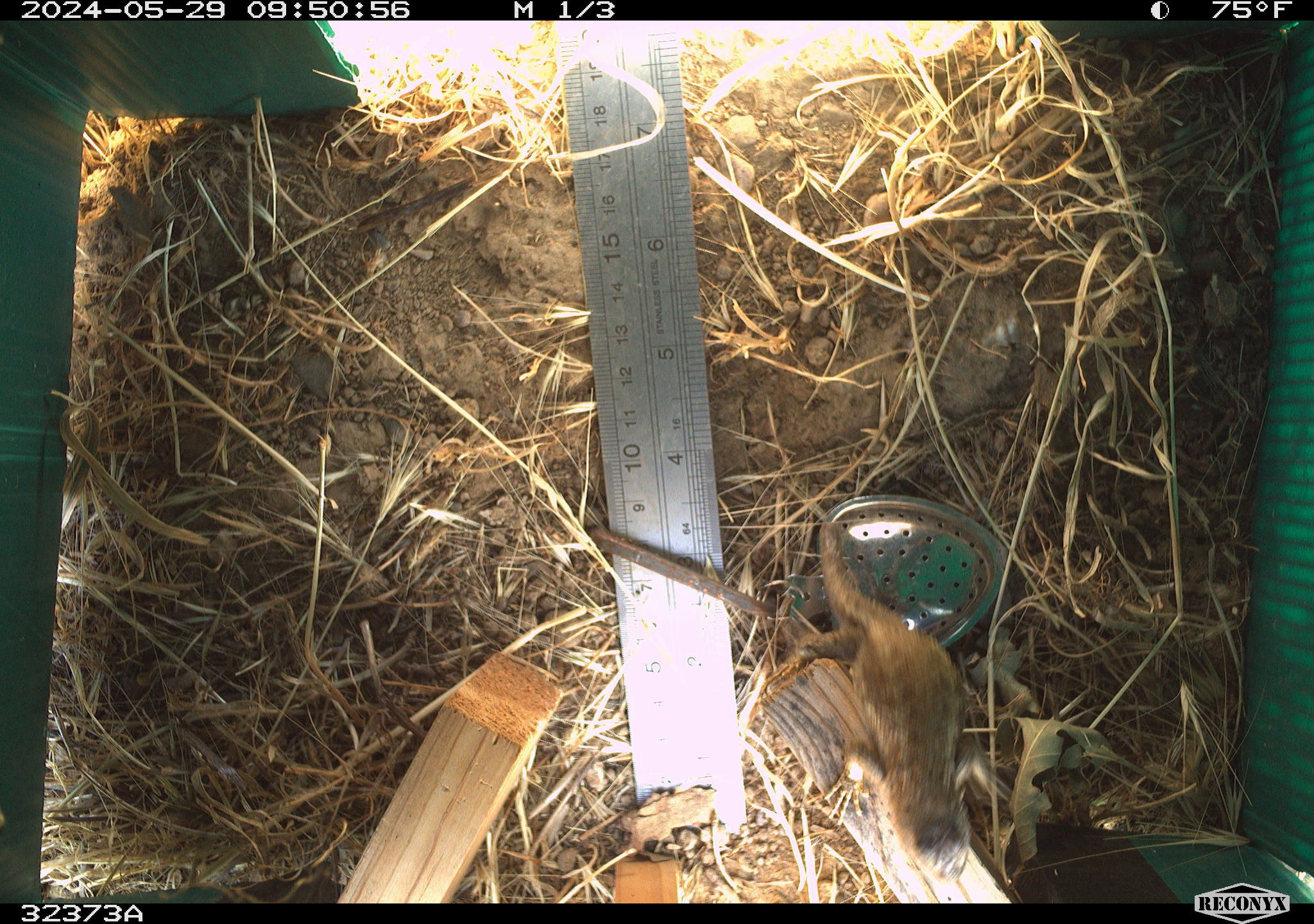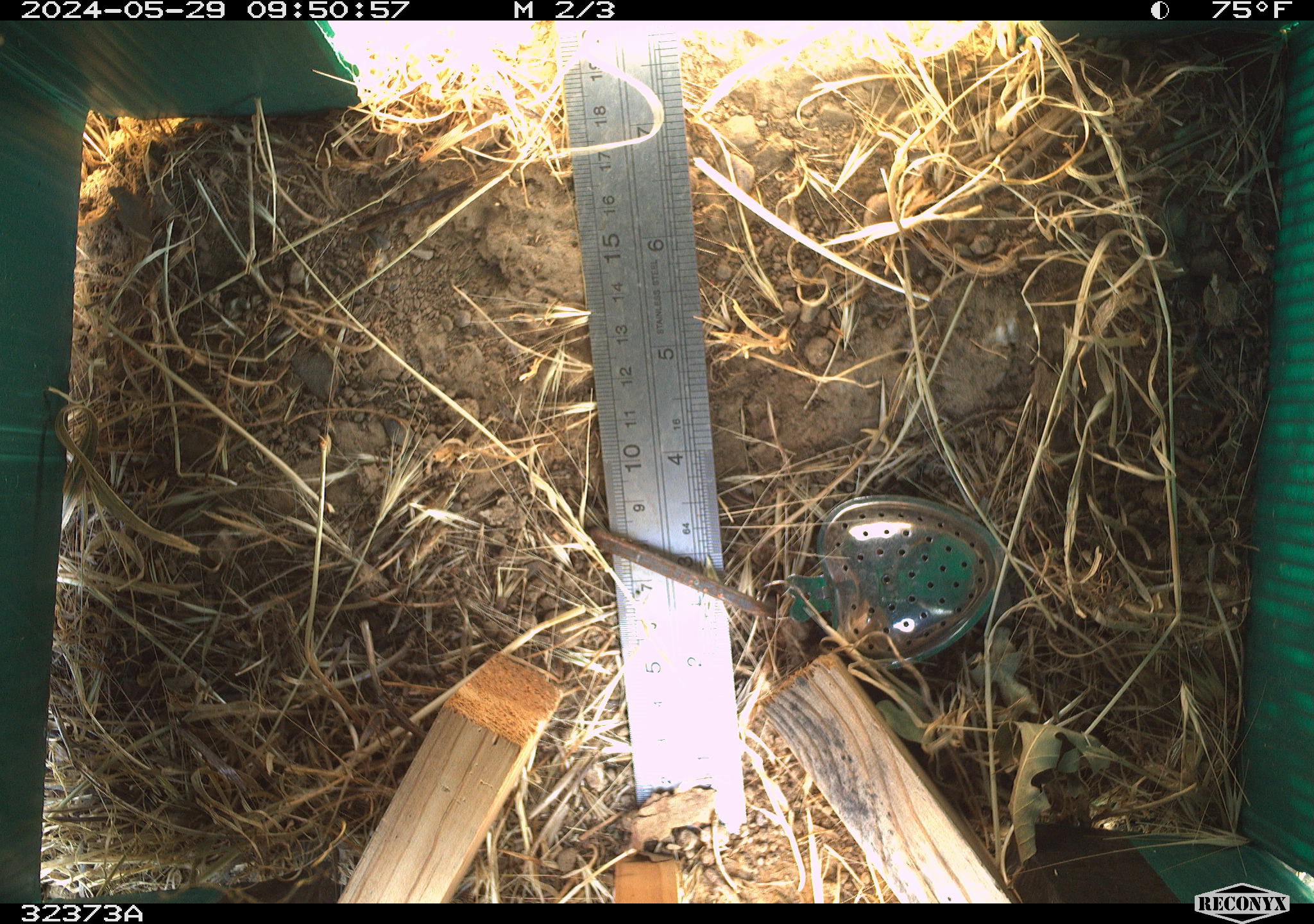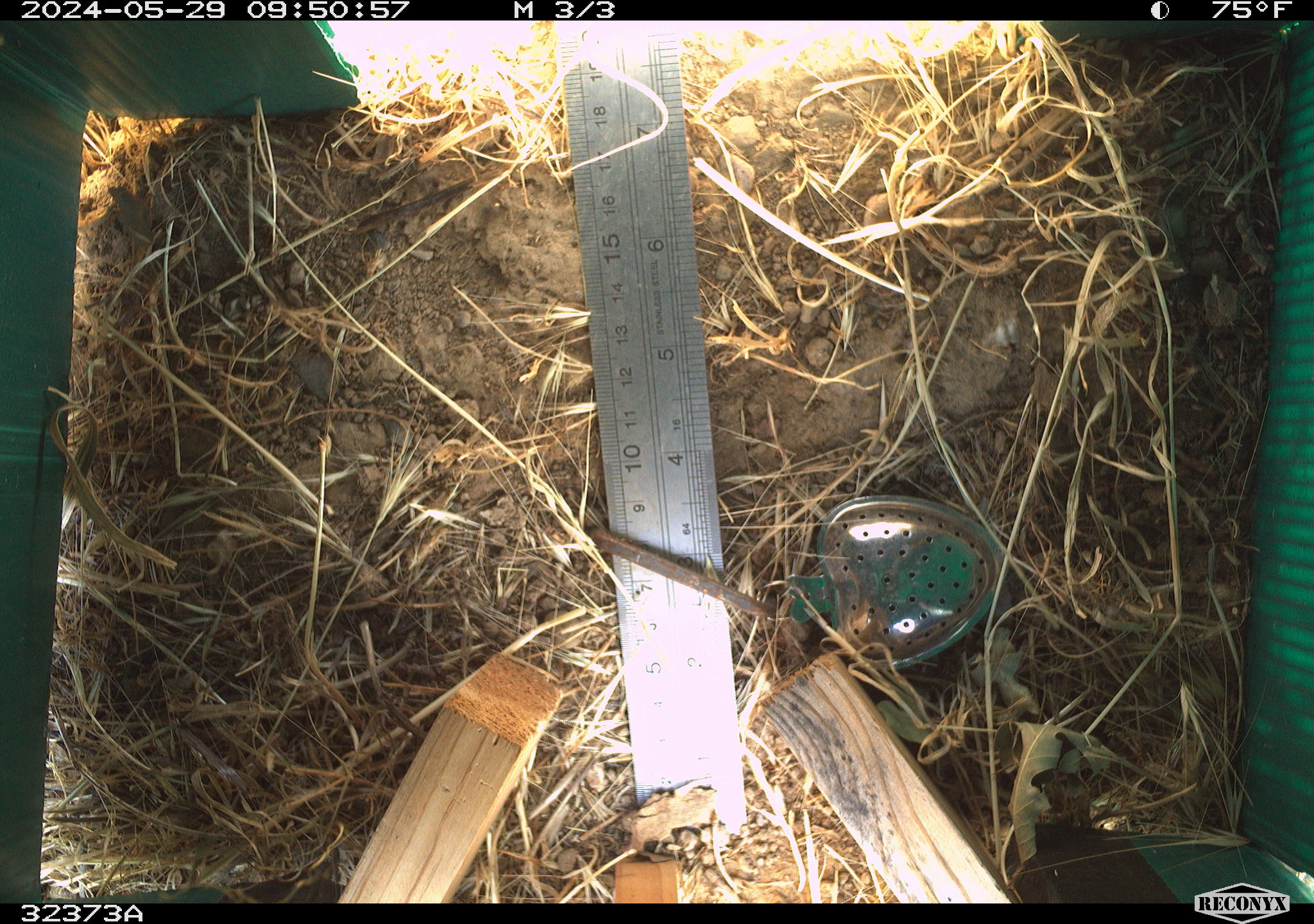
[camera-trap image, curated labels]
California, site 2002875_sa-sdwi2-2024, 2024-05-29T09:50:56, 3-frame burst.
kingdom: Animalia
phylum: Chordata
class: Reptilia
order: Squamata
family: Phrynosomatidae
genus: Sceloporus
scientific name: Sceloporus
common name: spiny lizards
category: sceloporus species